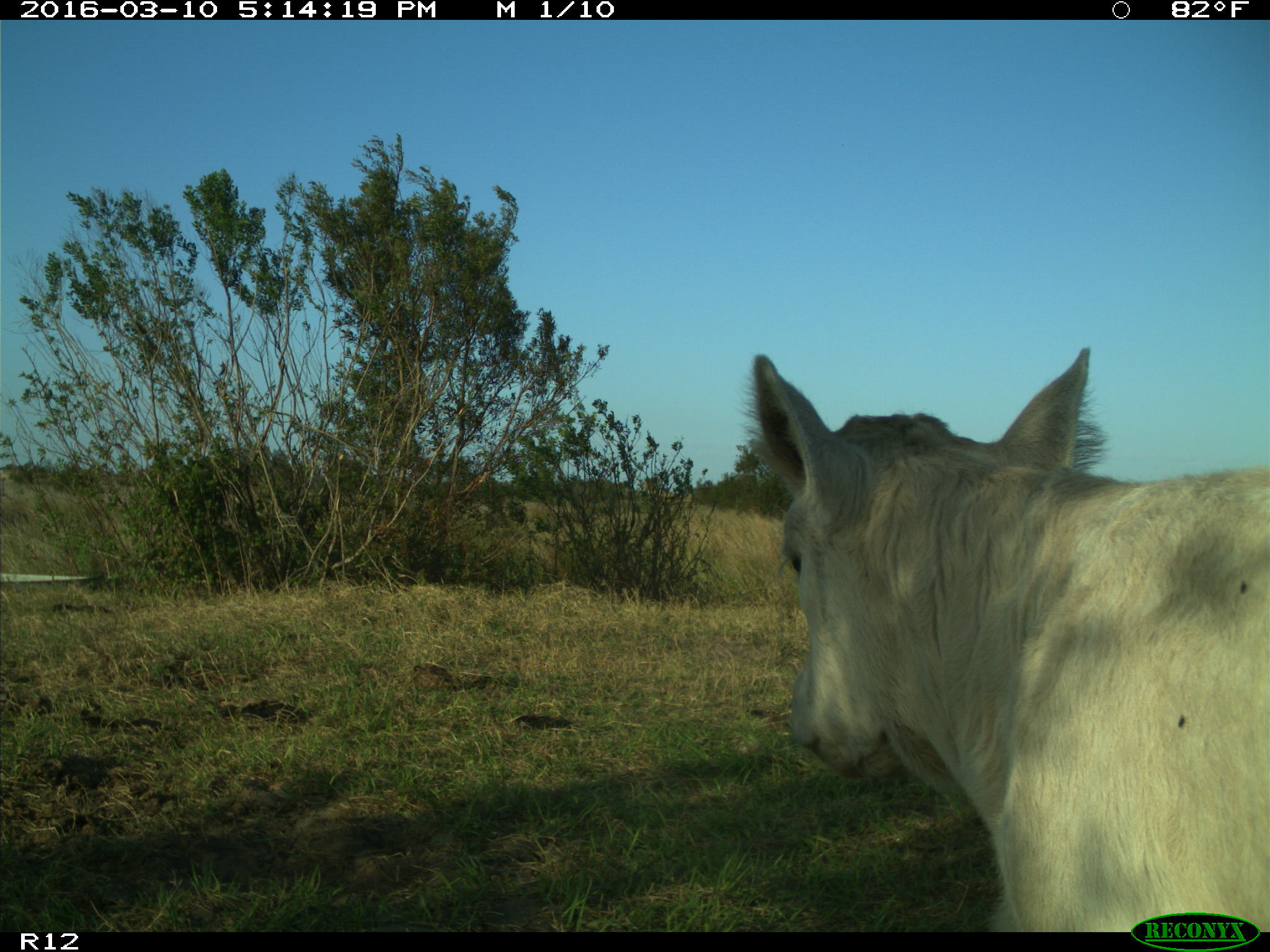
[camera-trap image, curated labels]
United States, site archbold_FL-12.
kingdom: Animalia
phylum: Chordata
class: Mammalia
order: Artiodactyla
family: Bovidae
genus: Bos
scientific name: Bos taurus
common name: domestic cow